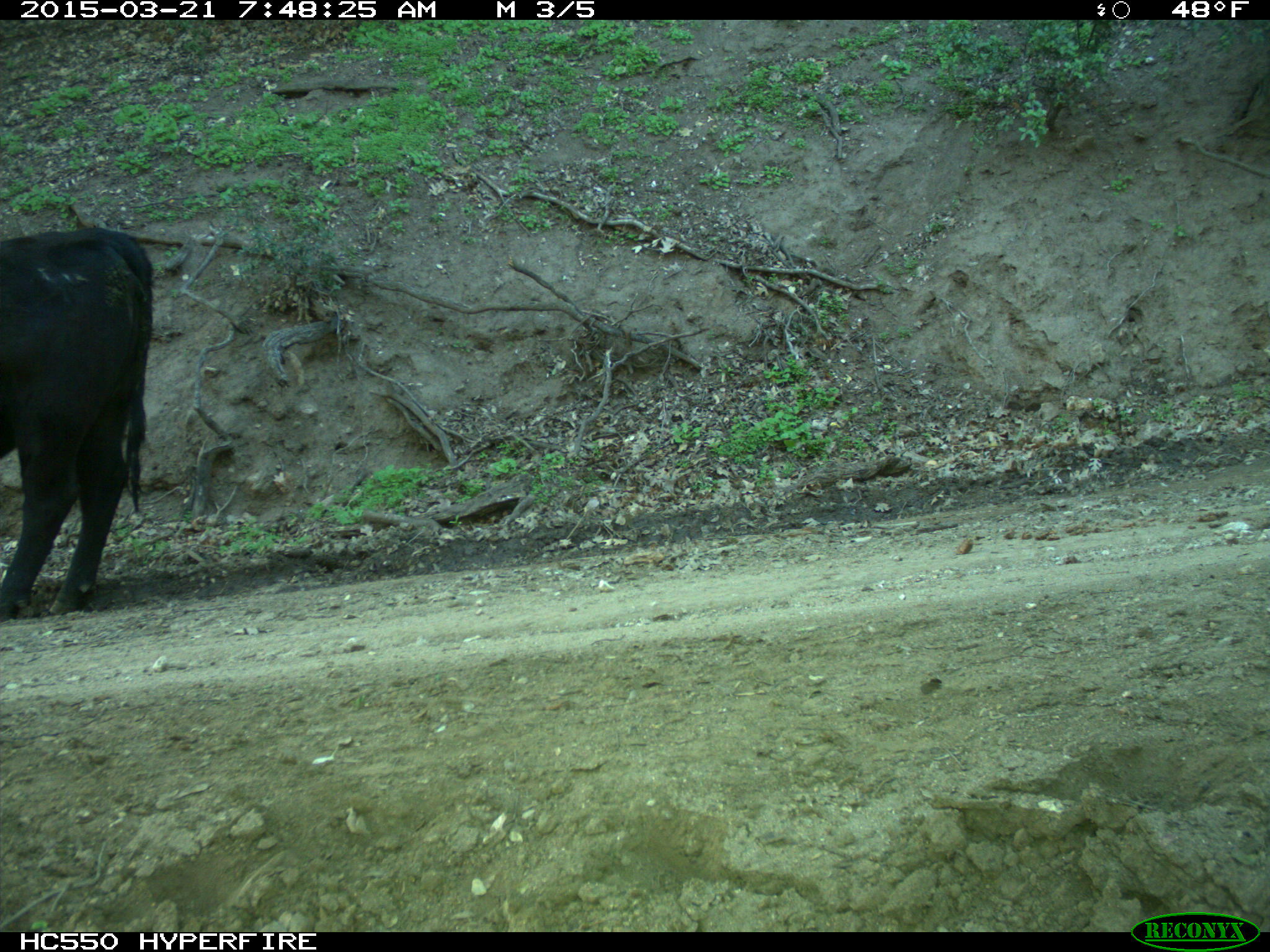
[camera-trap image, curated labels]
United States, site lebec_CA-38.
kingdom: Animalia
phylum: Chordata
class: Mammalia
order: Artiodactyla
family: Bovidae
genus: Bos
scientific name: Bos taurus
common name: domestic cow